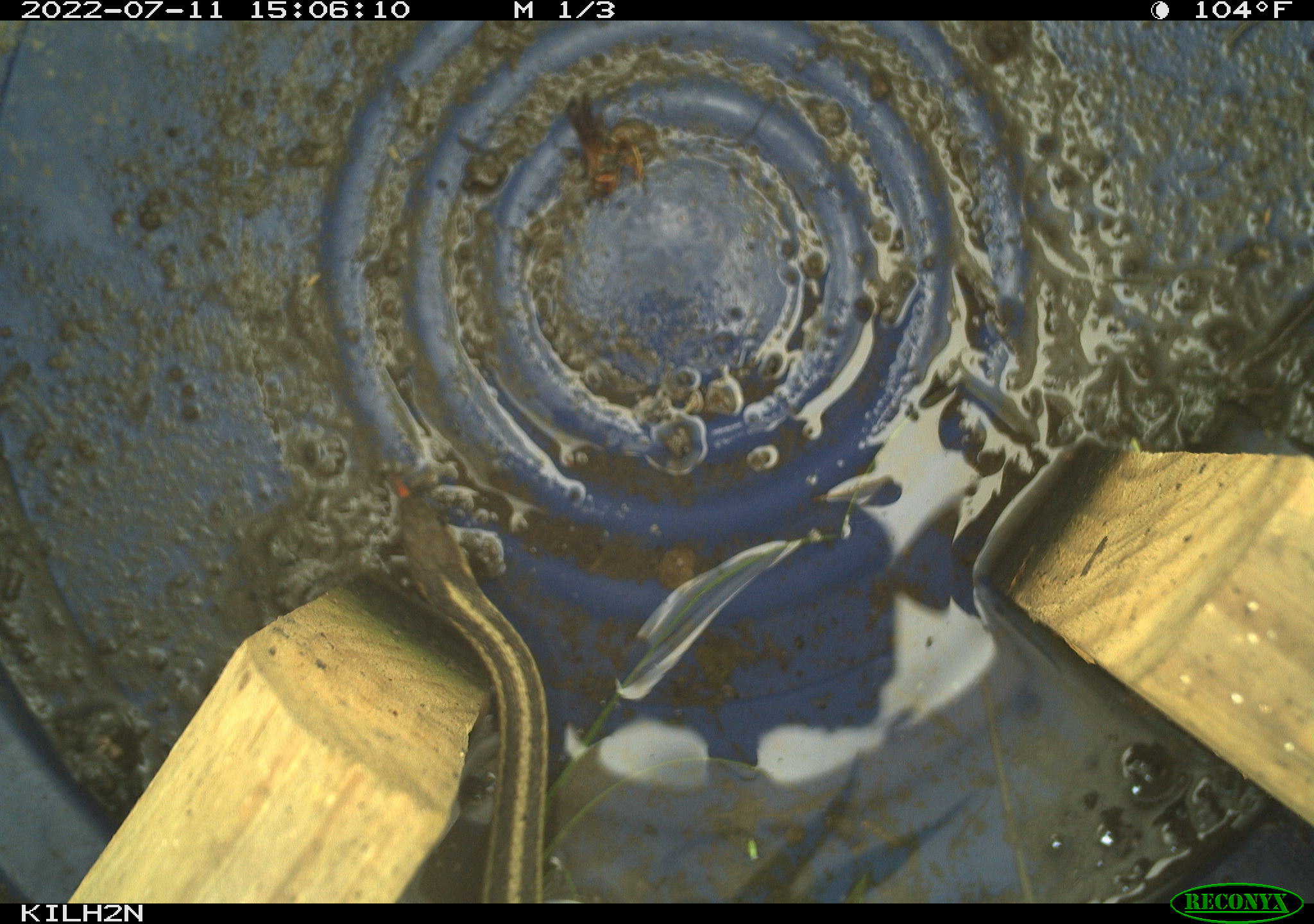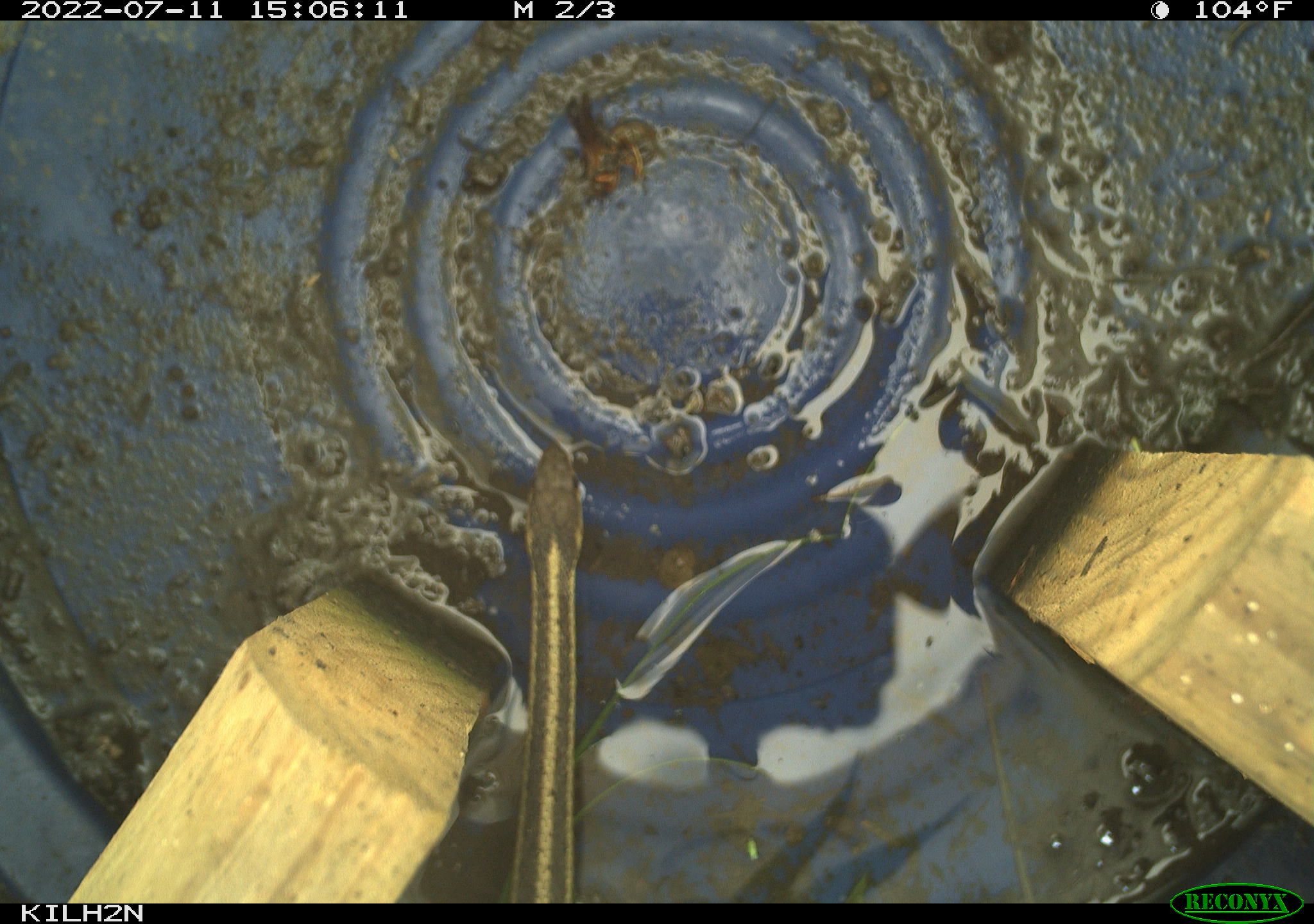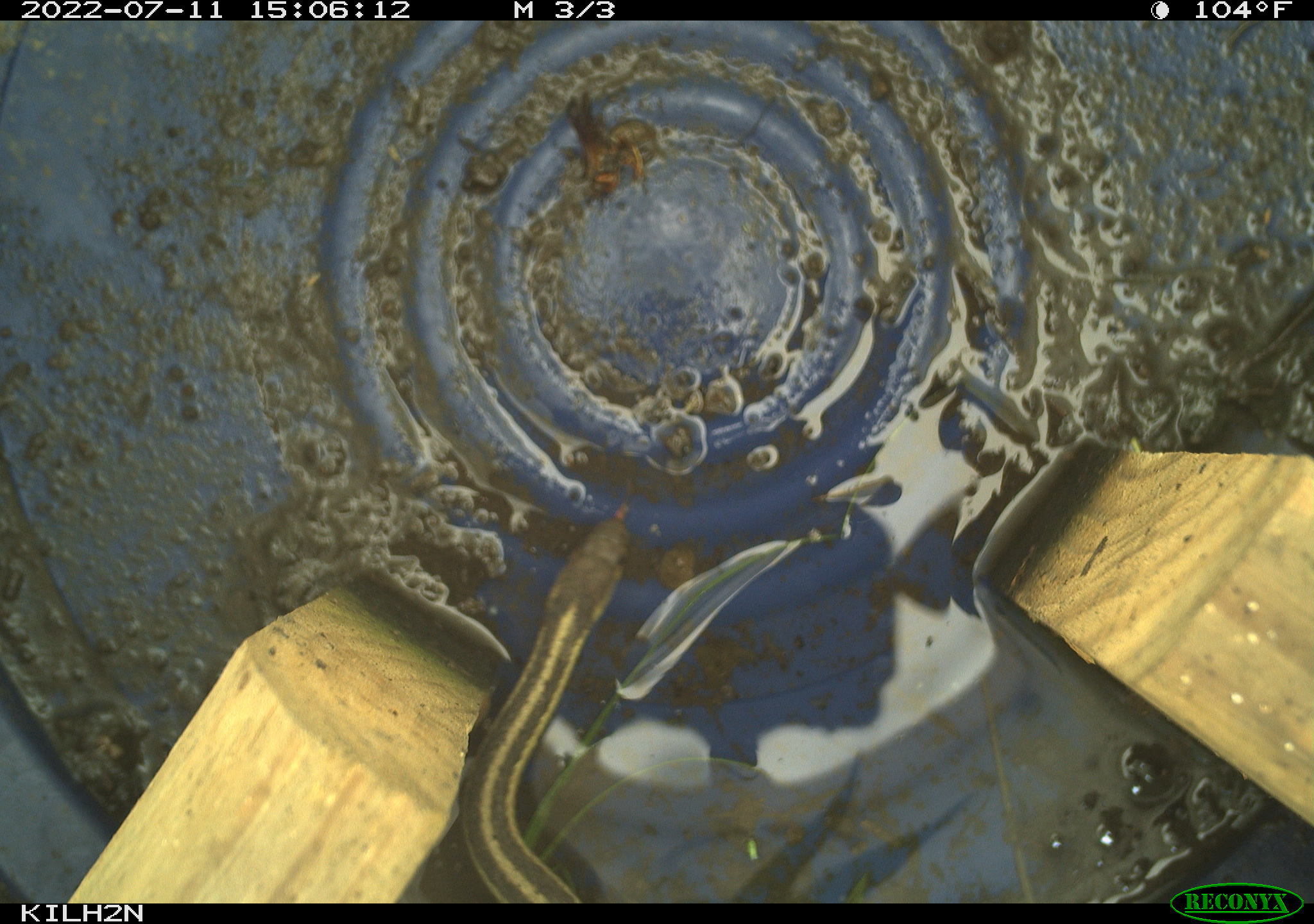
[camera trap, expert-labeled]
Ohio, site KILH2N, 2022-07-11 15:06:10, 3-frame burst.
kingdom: Animalia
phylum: Chordata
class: Reptilia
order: Squamata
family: Colubridae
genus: Thamnophis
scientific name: Thamnophis sirtalis sirtalis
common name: eastern gartersnake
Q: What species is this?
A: Eastern gartersnake (Thamnophis sirtalis sirtalis).